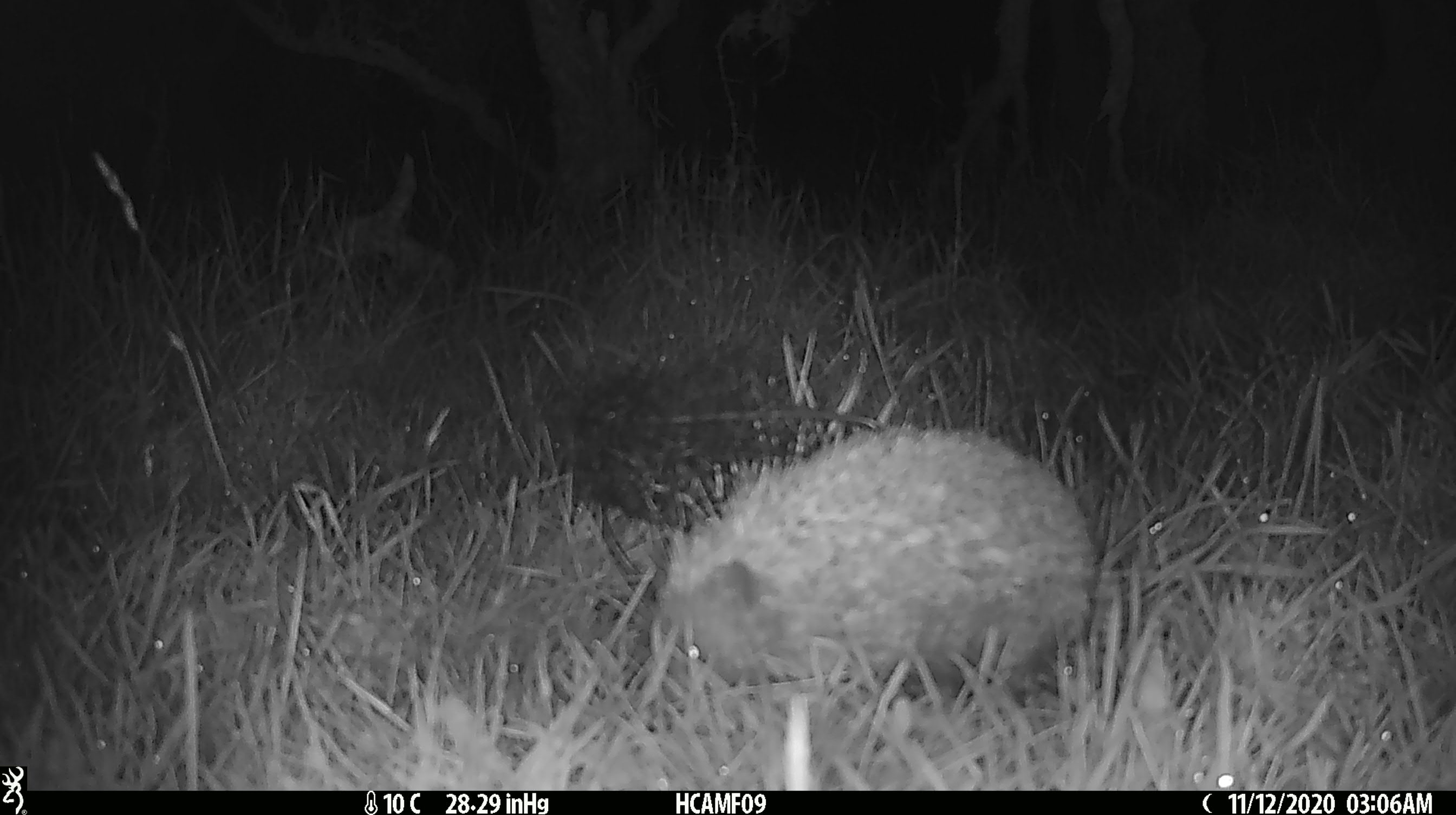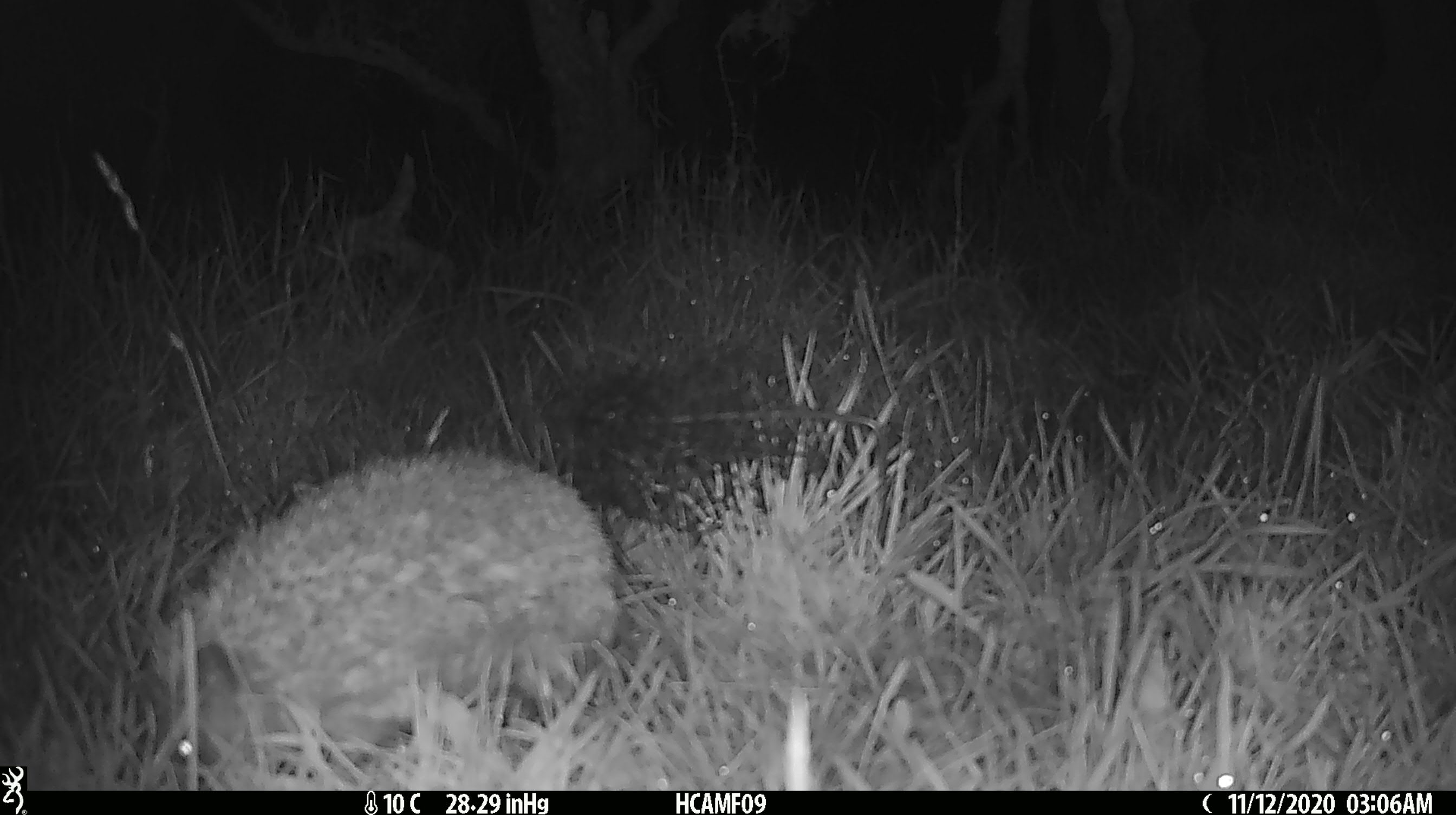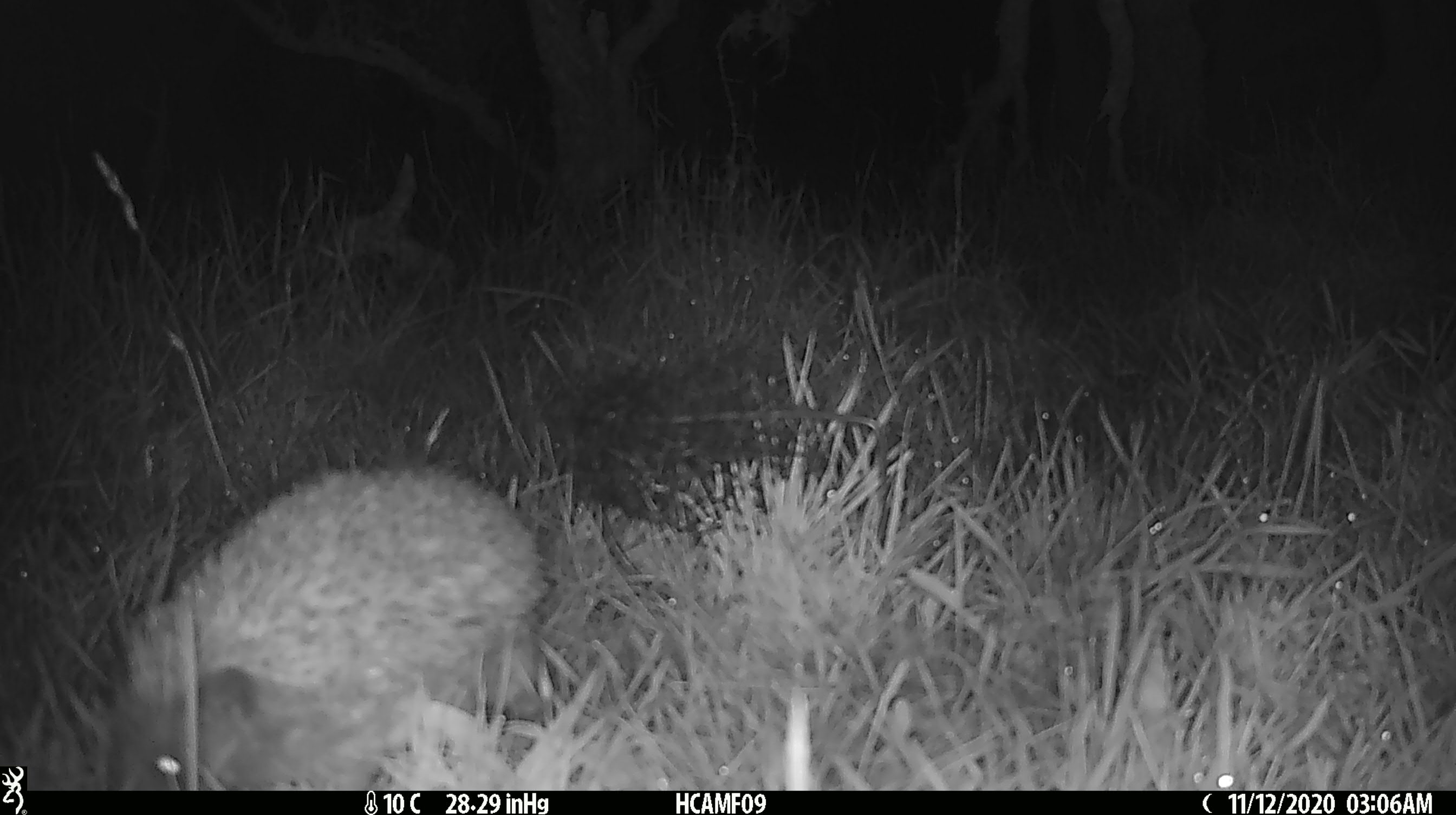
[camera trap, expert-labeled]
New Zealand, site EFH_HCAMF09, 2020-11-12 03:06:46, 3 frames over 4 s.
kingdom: Animalia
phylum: Chordata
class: Mammalia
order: Eulipotyphla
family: Erinaceidae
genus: Erinaceus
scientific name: Erinaceus europaeus europaeus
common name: european hedgehog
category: hedgehog